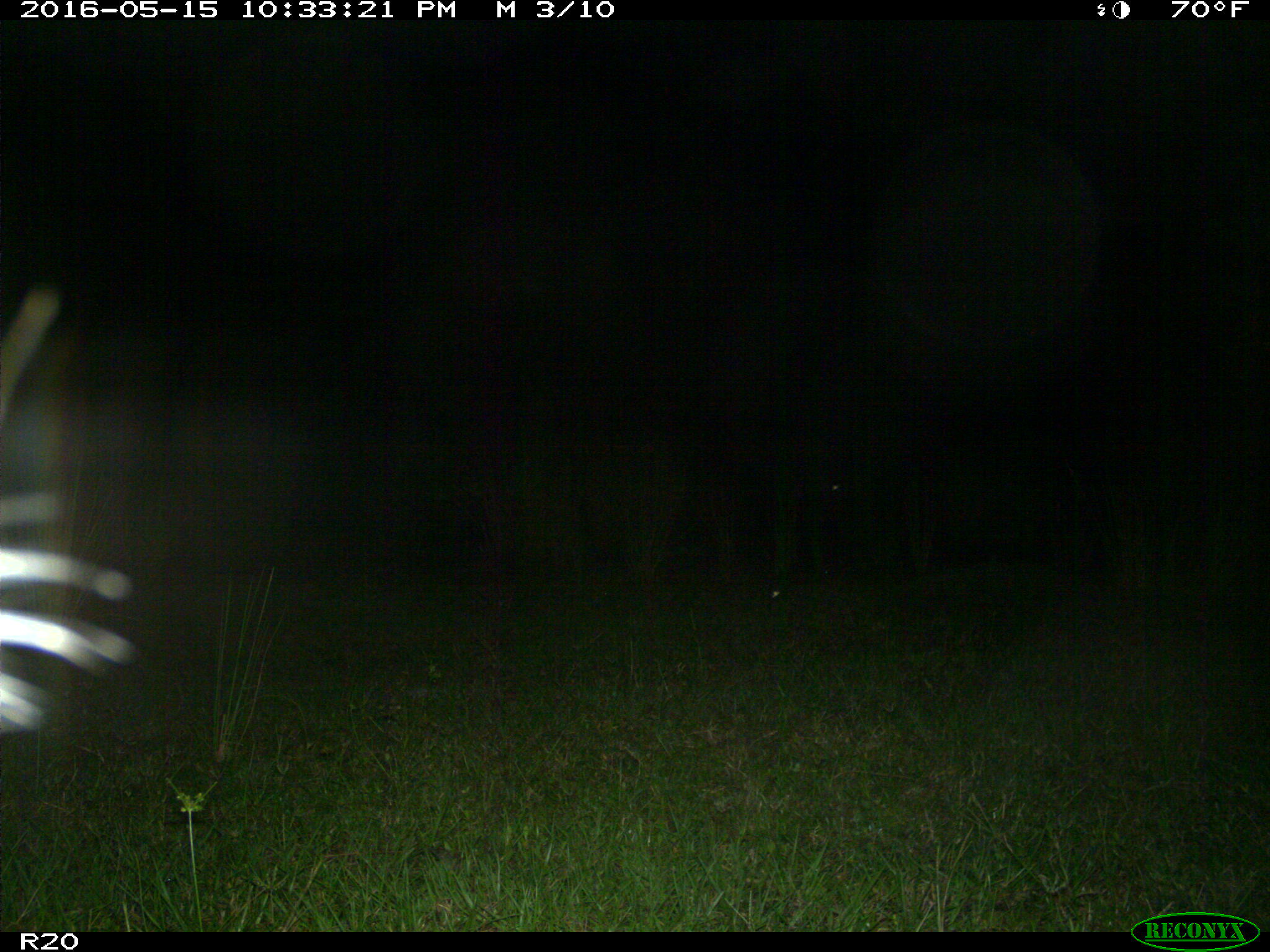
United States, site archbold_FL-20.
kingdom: Animalia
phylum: Chordata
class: Mammalia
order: Artiodactyla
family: Bovidae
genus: Bos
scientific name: Bos taurus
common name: domestic cow